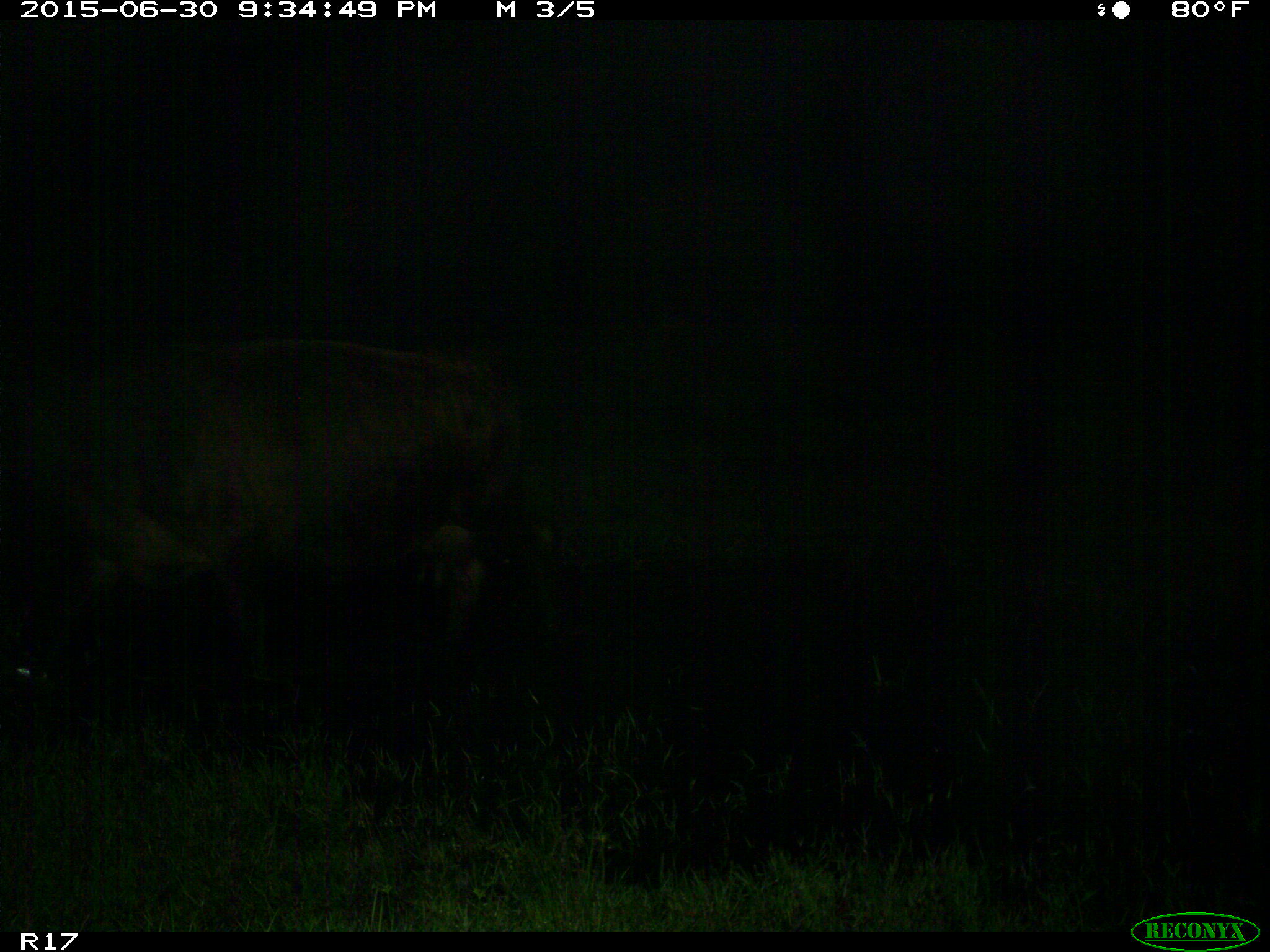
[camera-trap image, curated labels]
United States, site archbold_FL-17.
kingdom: Animalia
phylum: Chordata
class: Mammalia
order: Artiodactyla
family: Bovidae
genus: Bos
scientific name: Bos taurus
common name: domestic cow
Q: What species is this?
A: Bos taurus (domestic cow).